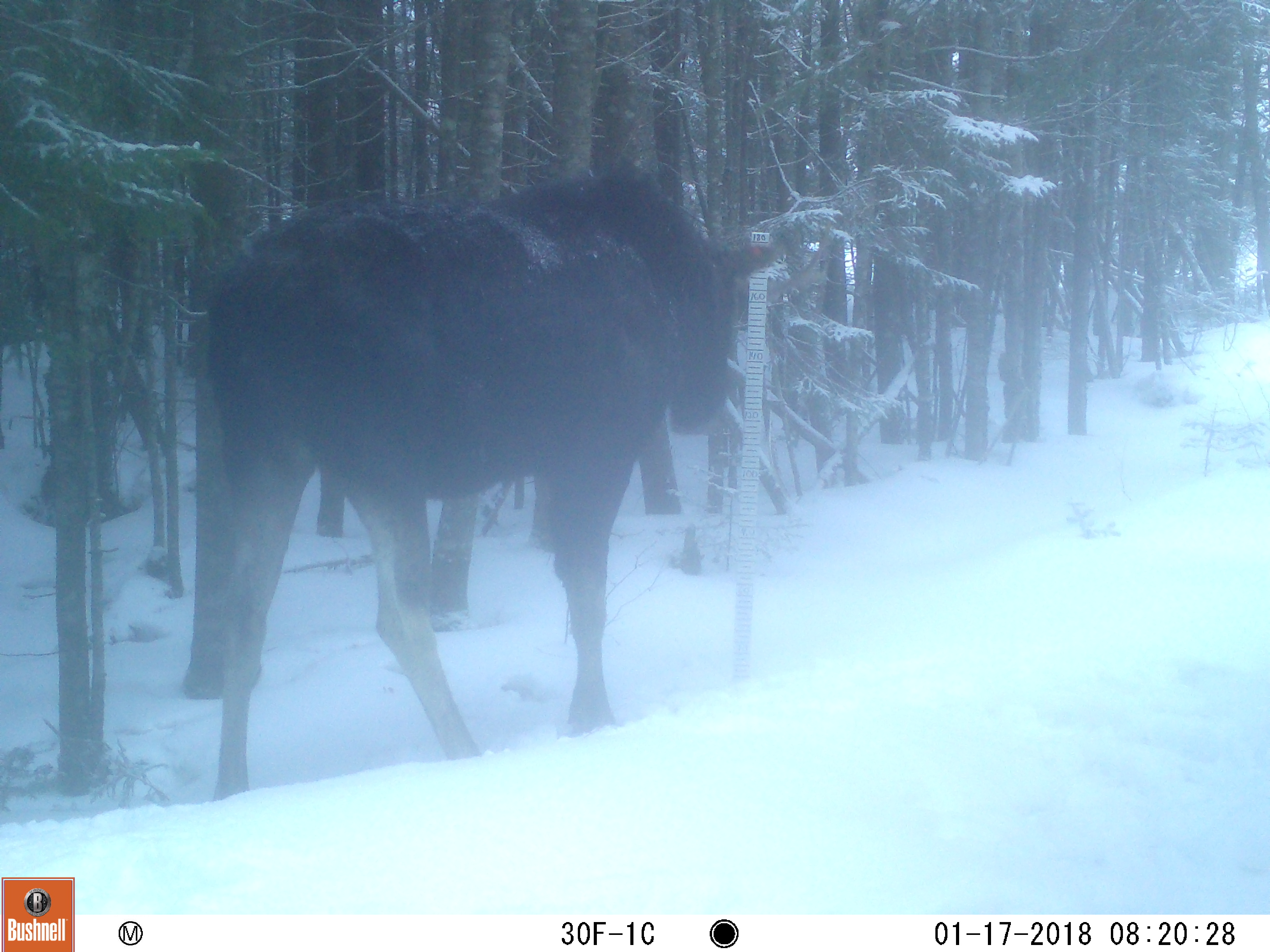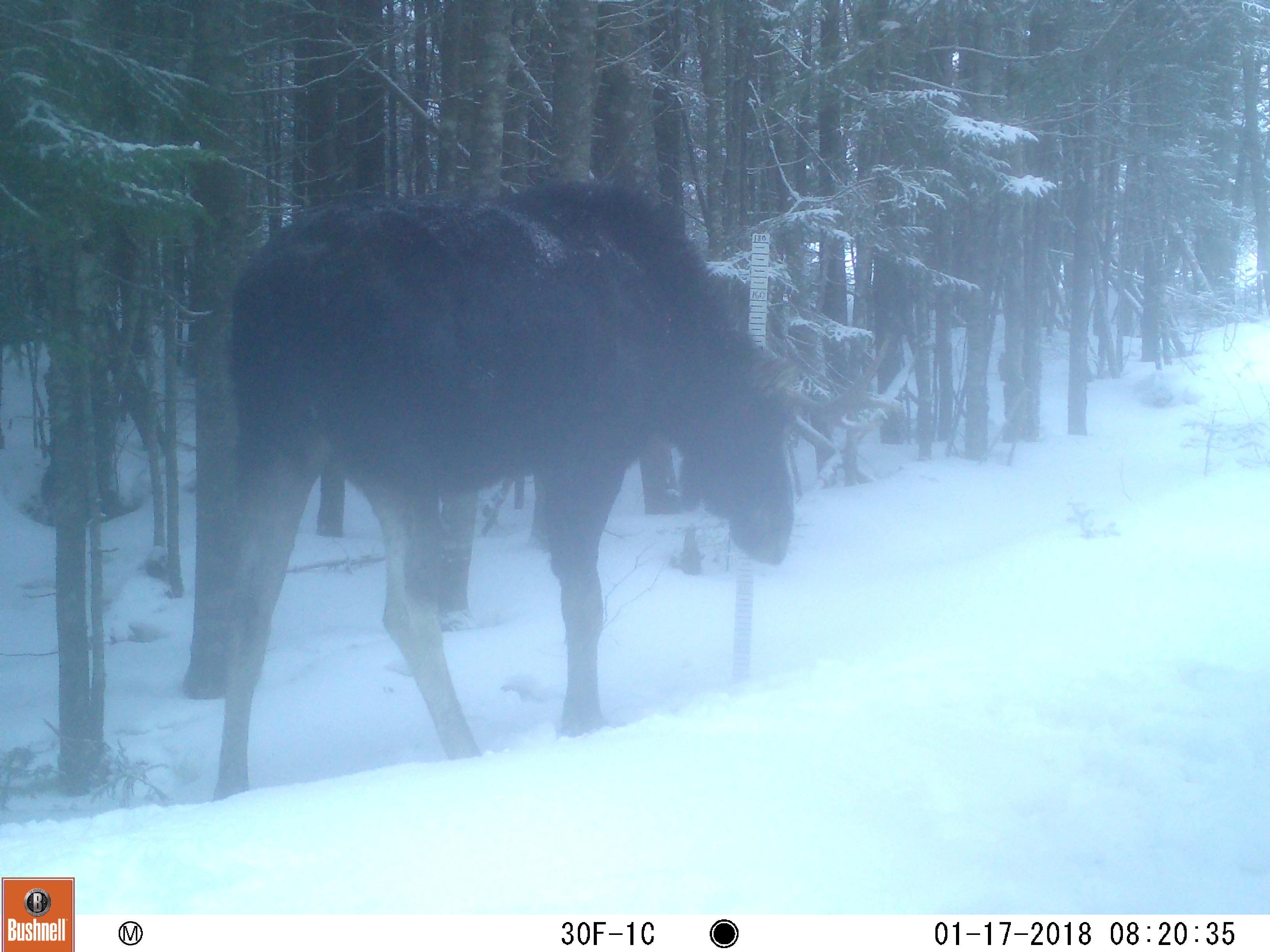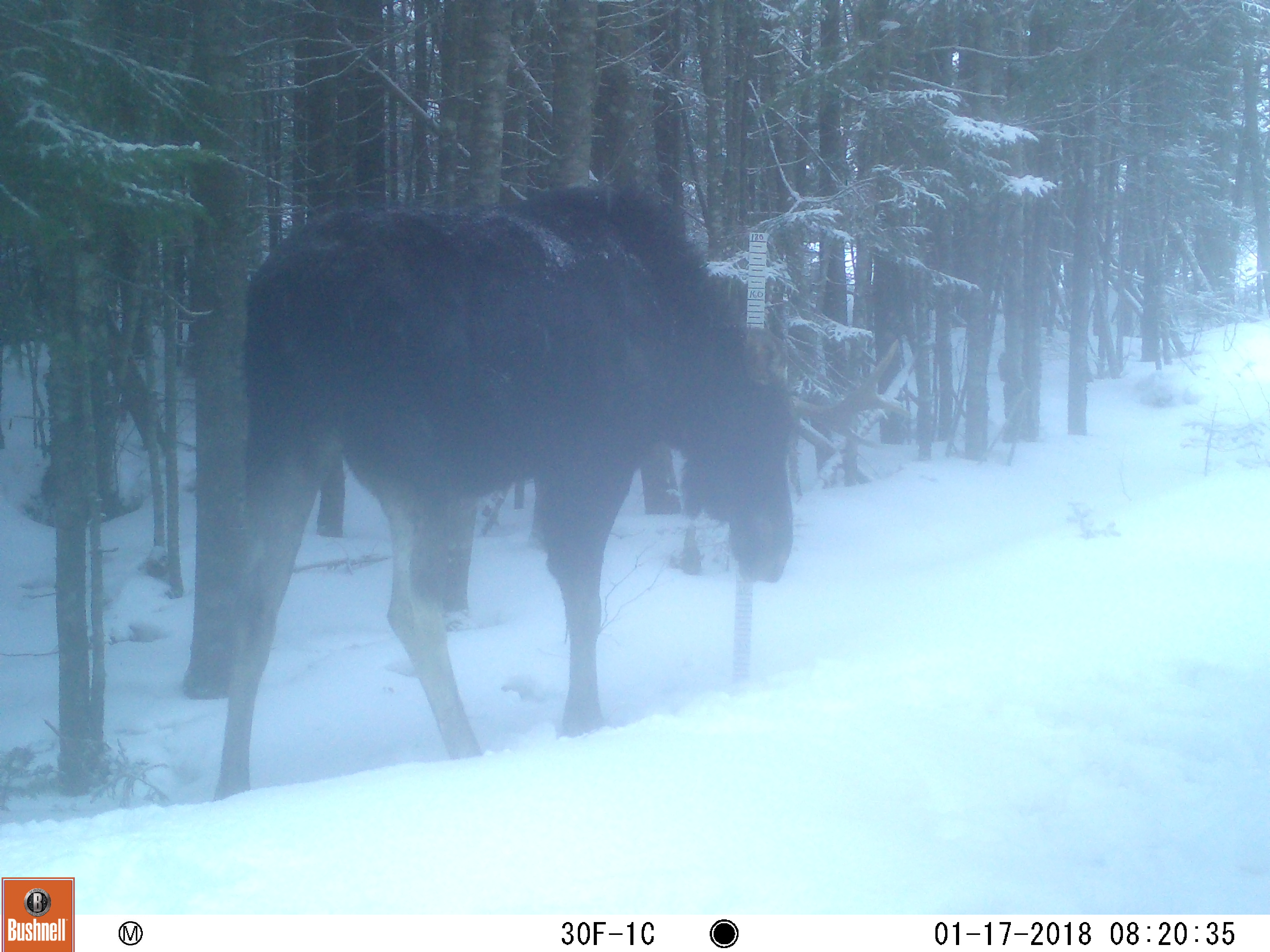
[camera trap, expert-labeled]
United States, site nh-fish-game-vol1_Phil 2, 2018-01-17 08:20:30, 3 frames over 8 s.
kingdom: Animalia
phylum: Chordata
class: Mammalia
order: Artiodactyla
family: Cervidae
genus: Alces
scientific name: Alces alces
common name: moose